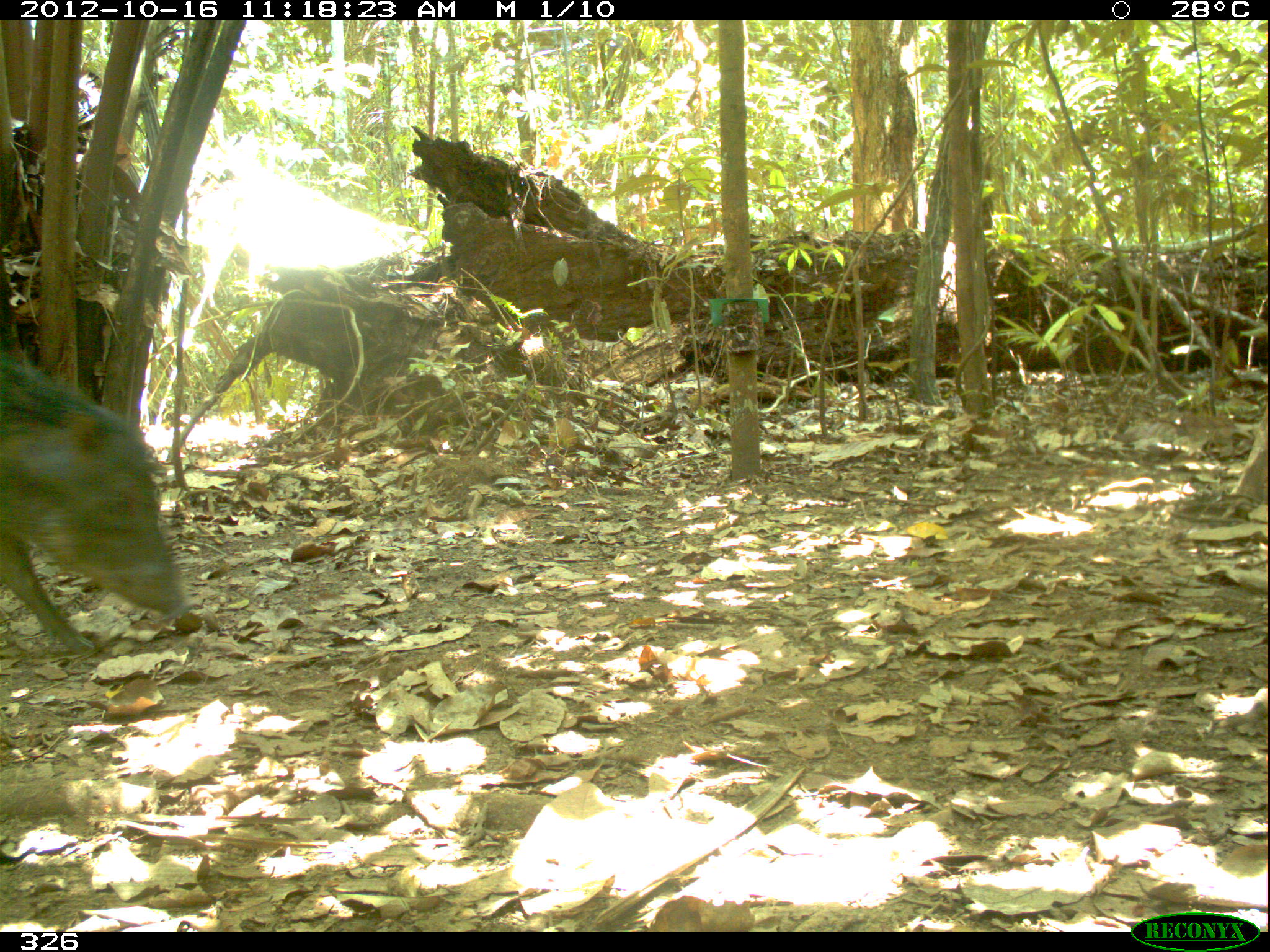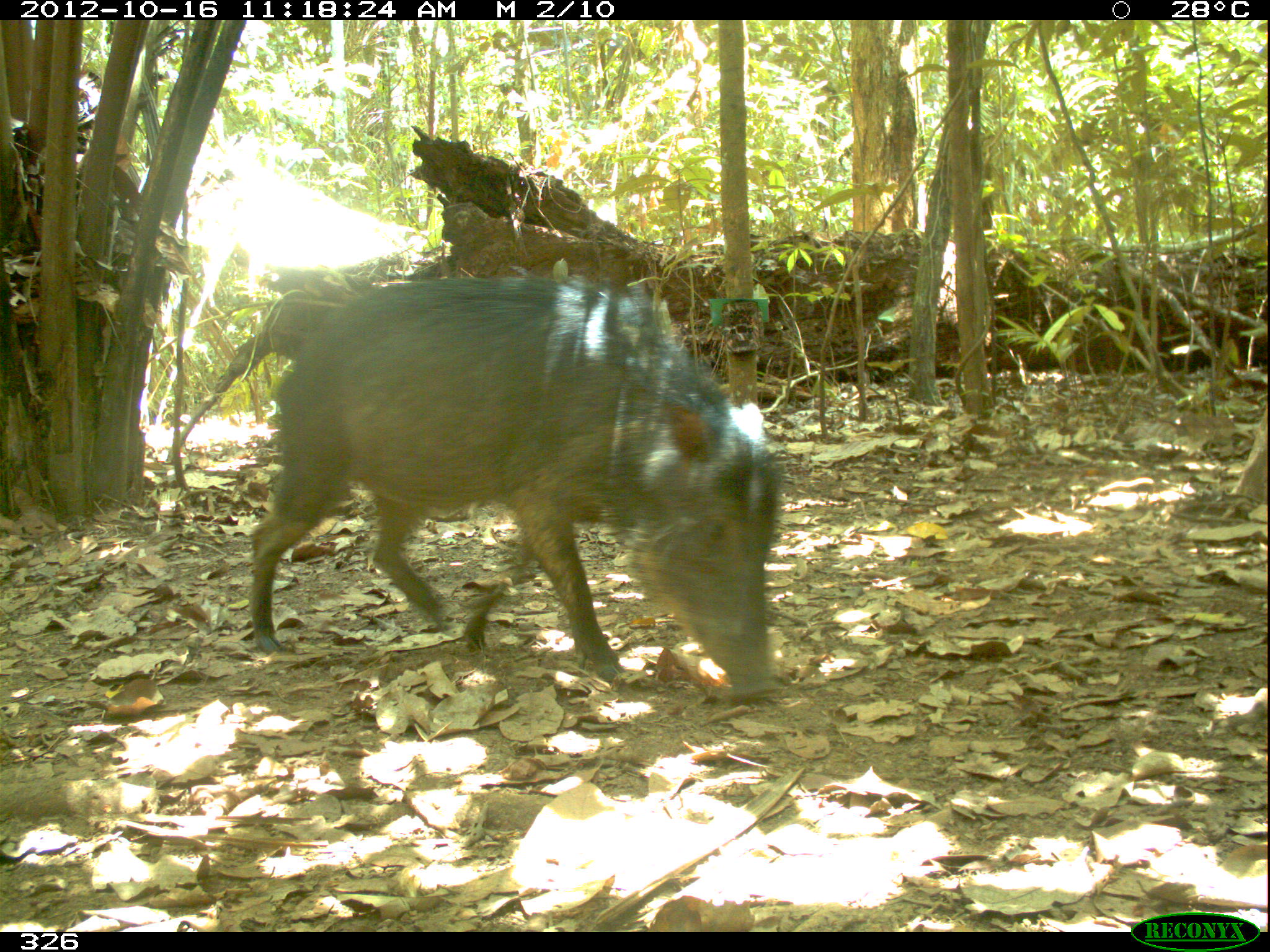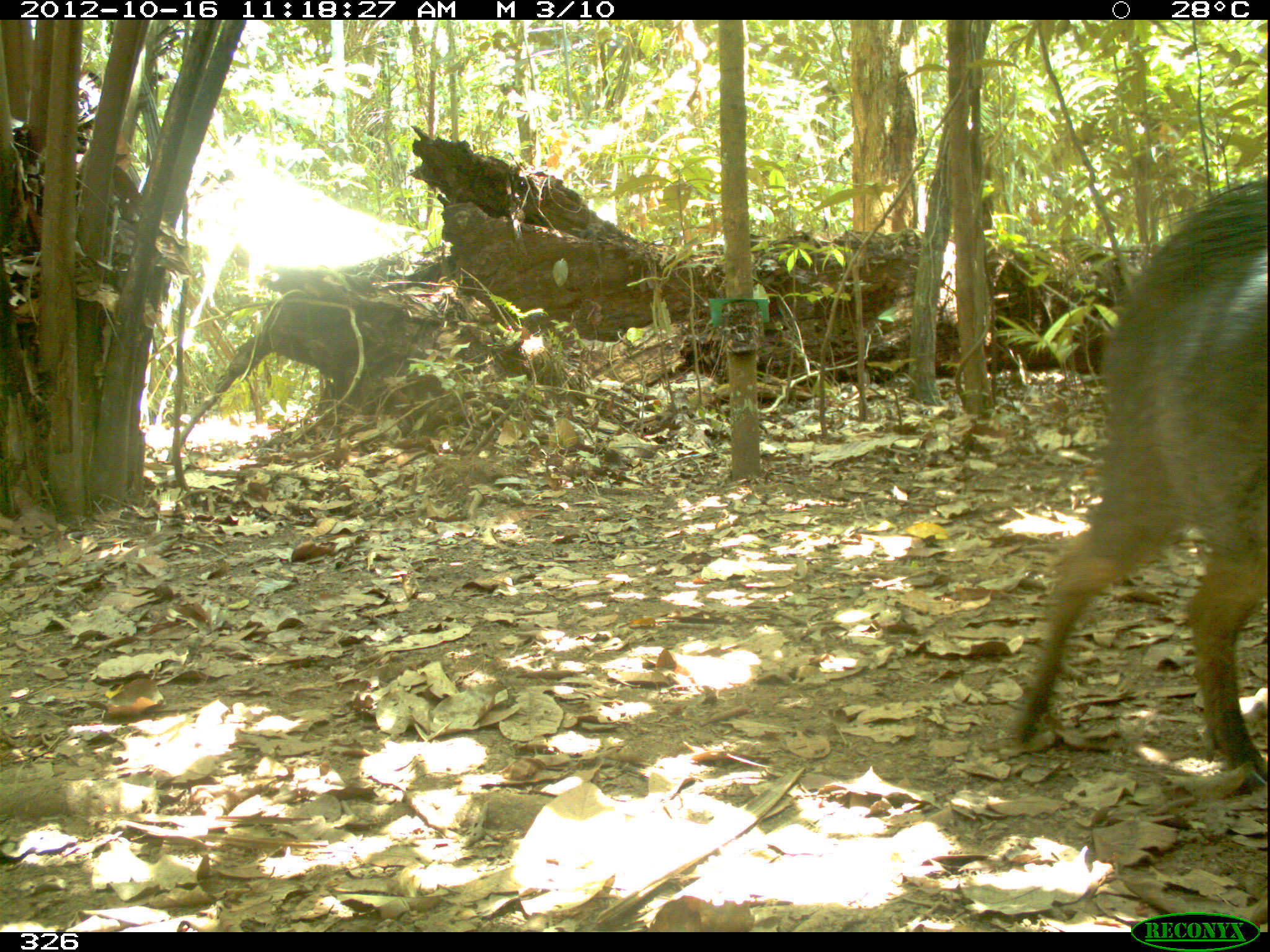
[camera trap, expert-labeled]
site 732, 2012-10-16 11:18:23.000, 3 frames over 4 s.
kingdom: Animalia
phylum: Chordata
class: Mammalia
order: Artiodactyla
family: Tayassuidae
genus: Tayassu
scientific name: Tayassu pecari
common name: white-lipped peccary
Tayassu pecari (white-lipped peccary).